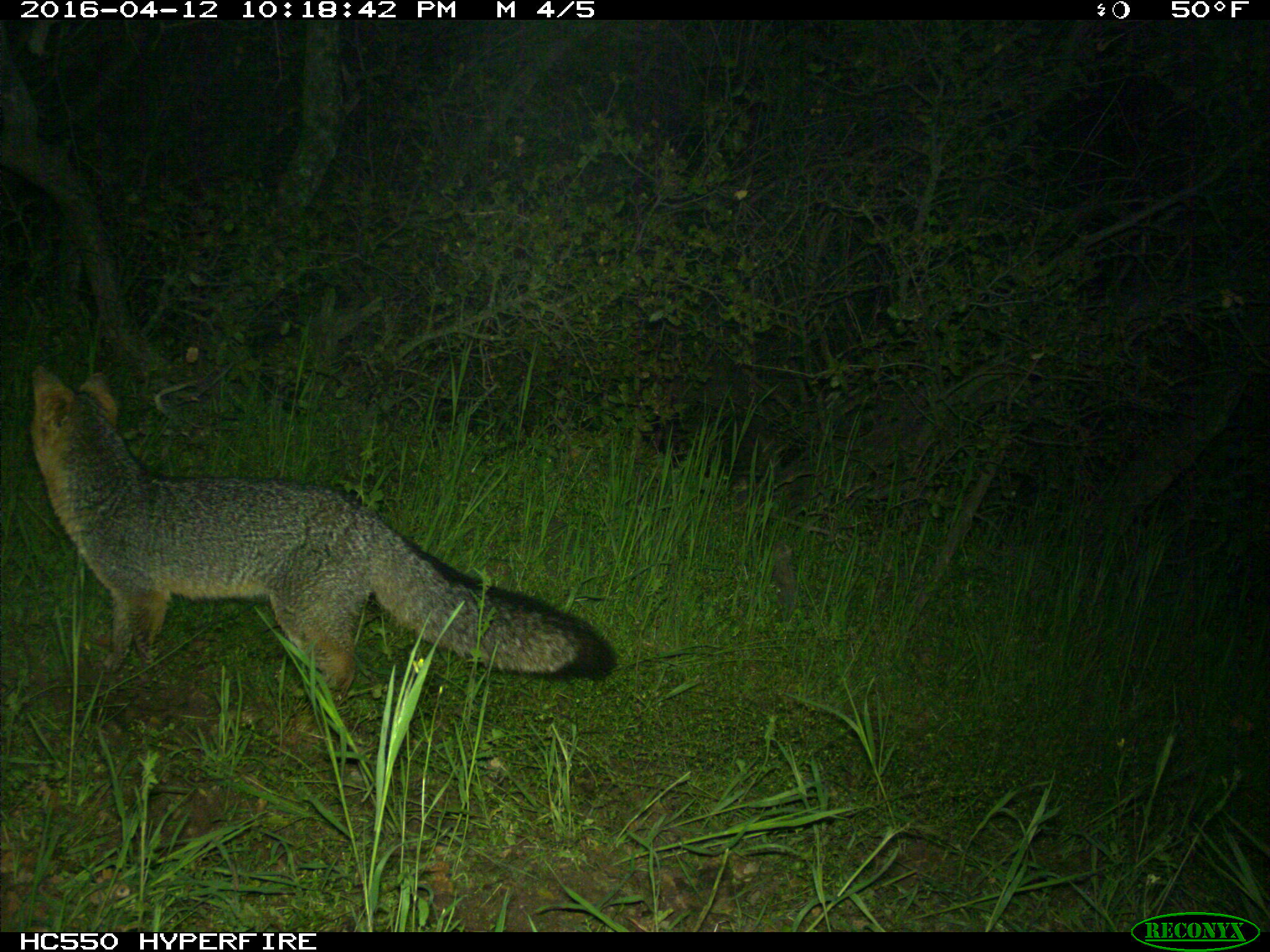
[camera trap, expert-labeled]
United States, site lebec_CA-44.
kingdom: Animalia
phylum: Chordata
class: Mammalia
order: Carnivora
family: Canidae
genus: Urocyon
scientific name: Urocyon cinereoargenteus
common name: gray fox